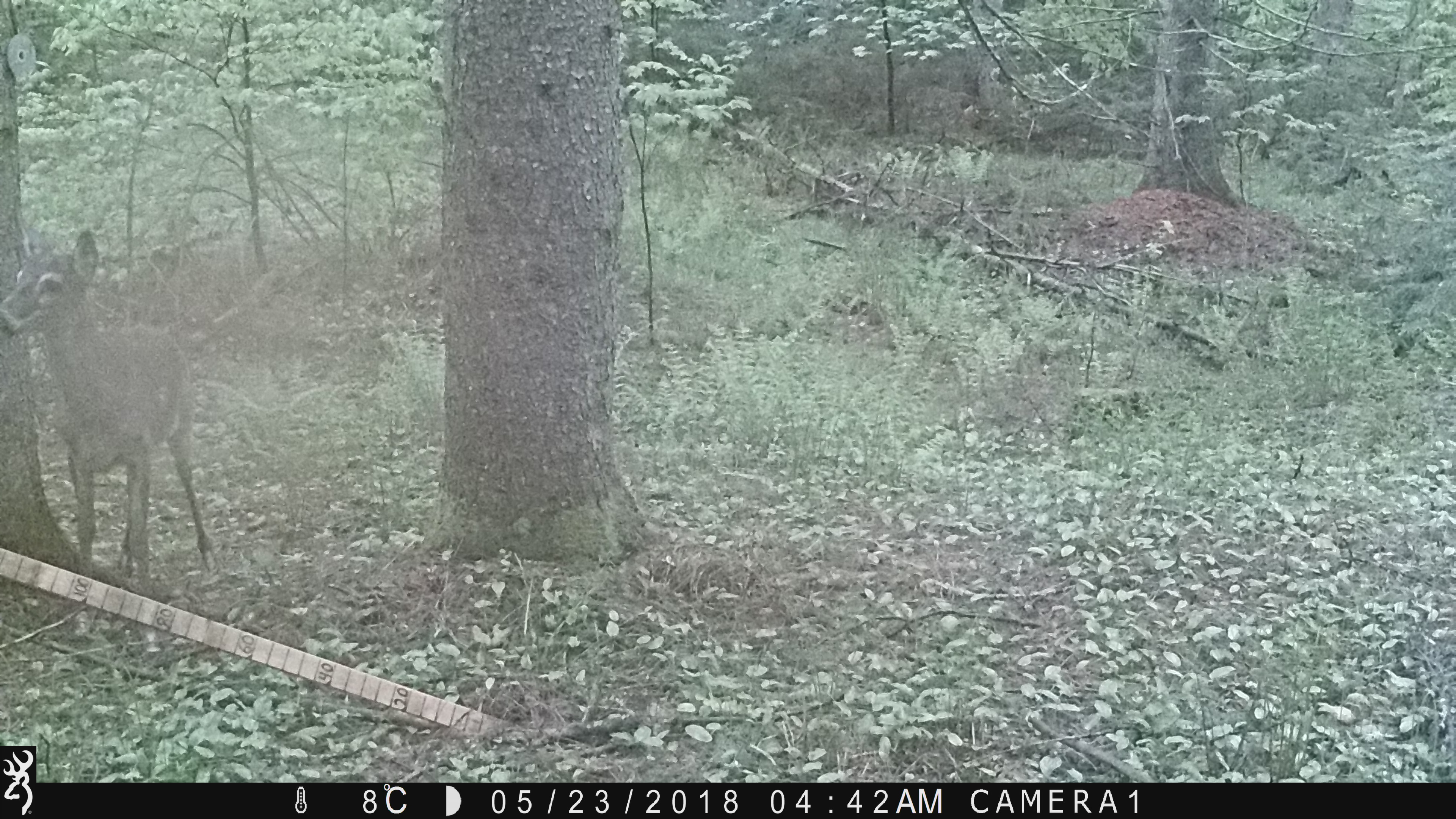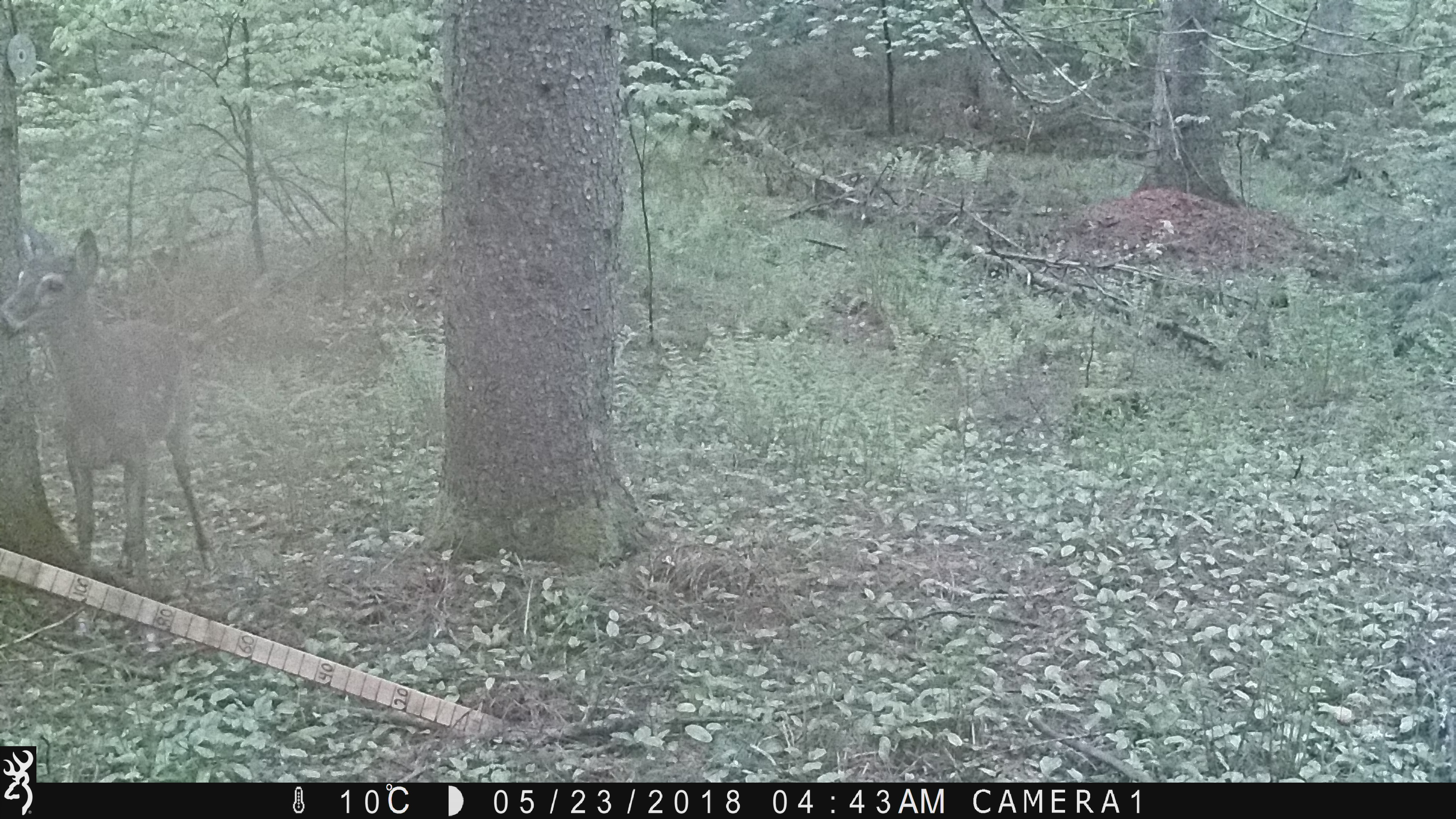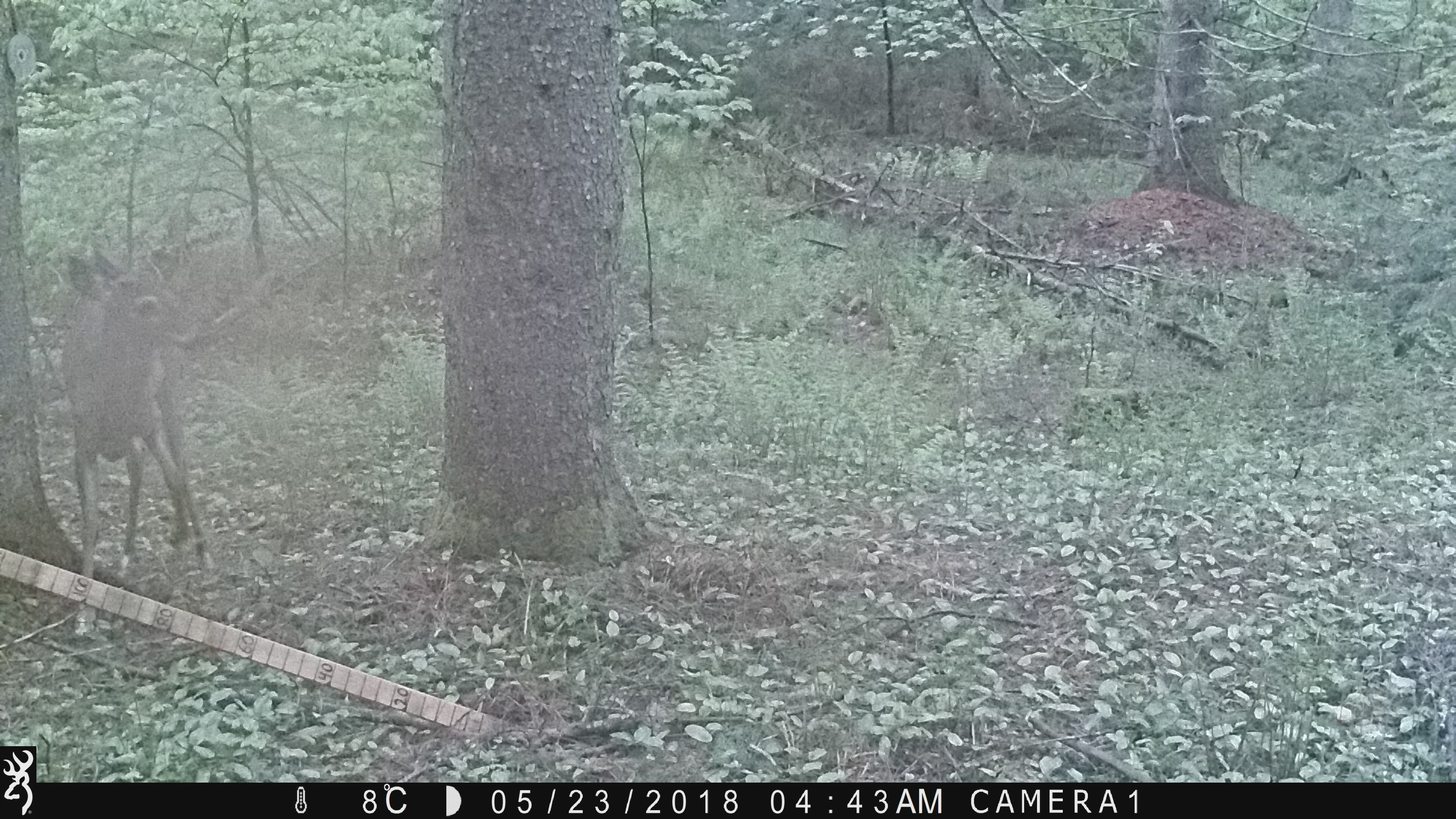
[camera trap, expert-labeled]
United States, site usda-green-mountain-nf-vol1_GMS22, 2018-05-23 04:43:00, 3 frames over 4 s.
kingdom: Animalia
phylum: Chordata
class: Mammalia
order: Artiodactyla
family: Cervidae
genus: Odocoileus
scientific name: Odocoileus virginianus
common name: white-tailed deer